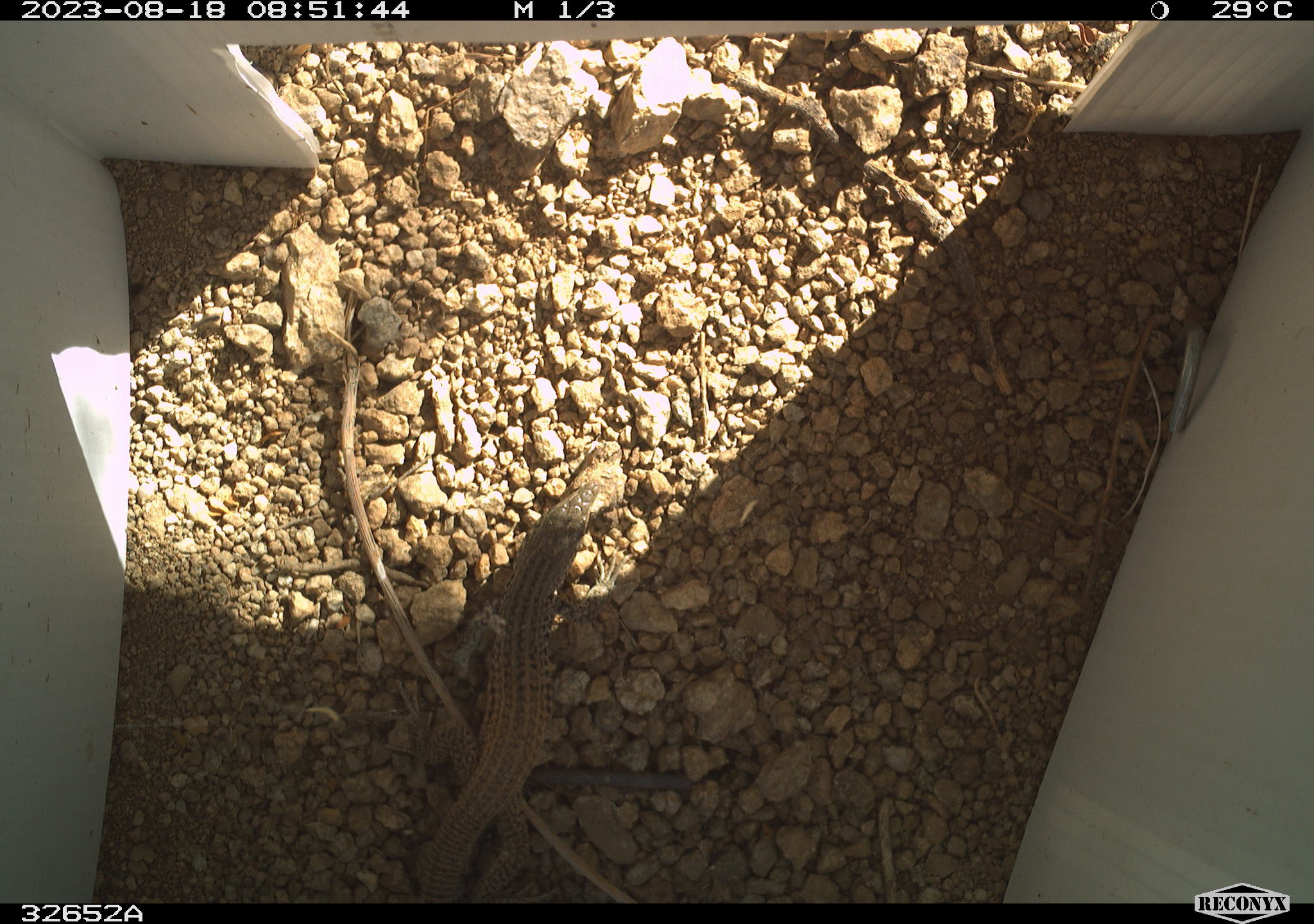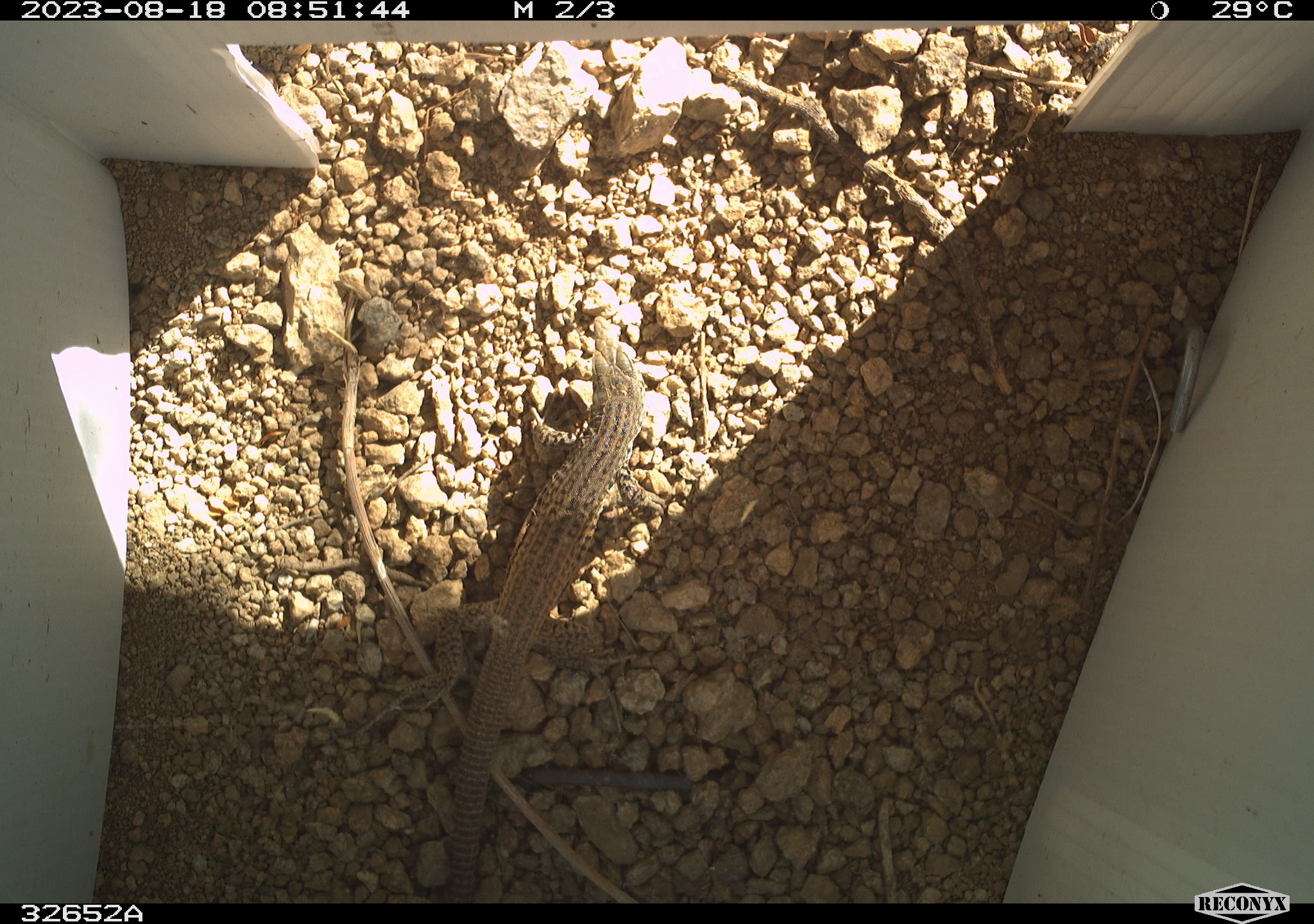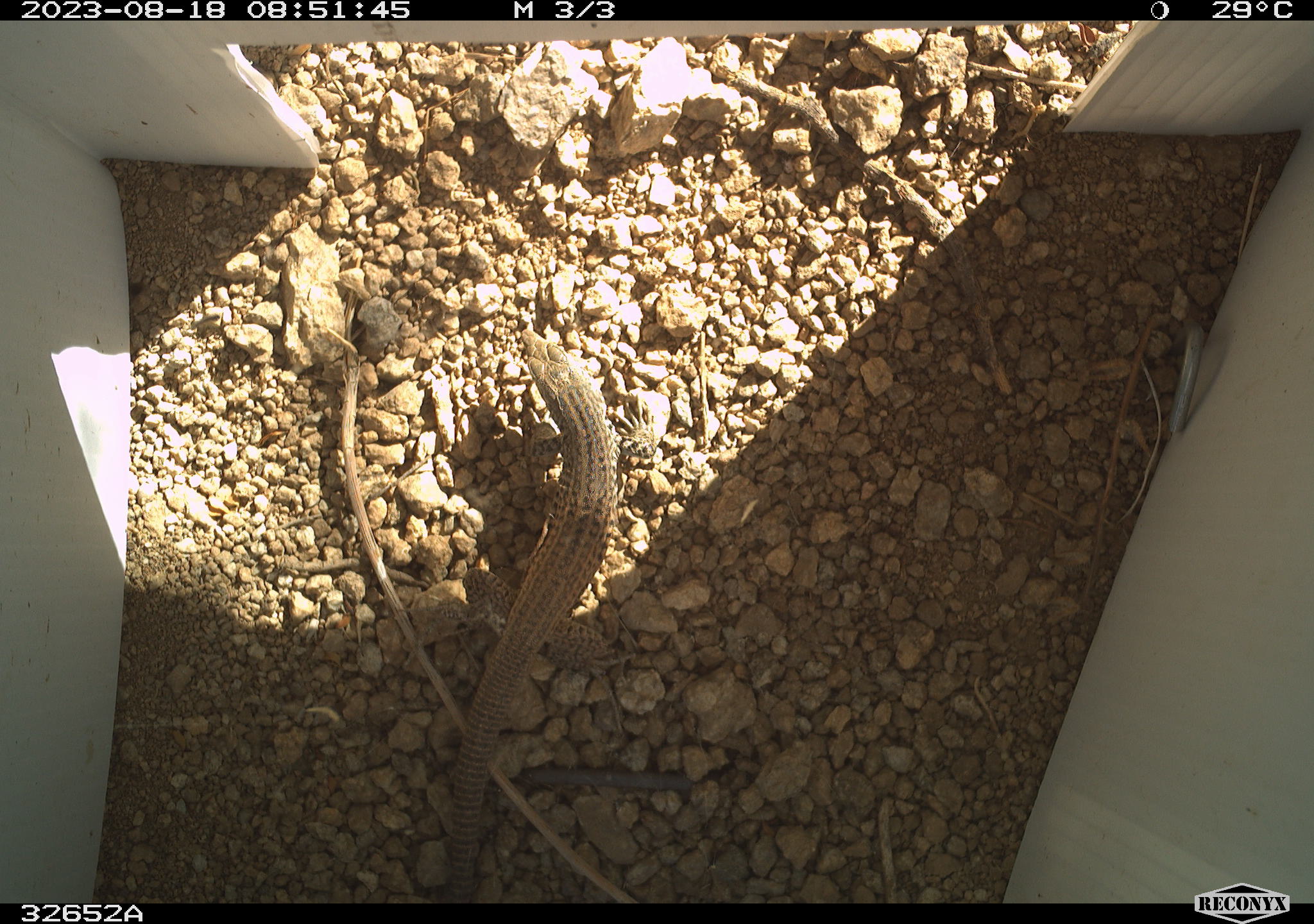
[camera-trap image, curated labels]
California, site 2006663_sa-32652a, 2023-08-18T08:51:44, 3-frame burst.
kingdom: Animalia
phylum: Chordata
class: Reptilia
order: Squamata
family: Teiidae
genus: Aspidoscelis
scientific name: Aspidoscelis tigris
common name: western whiptail